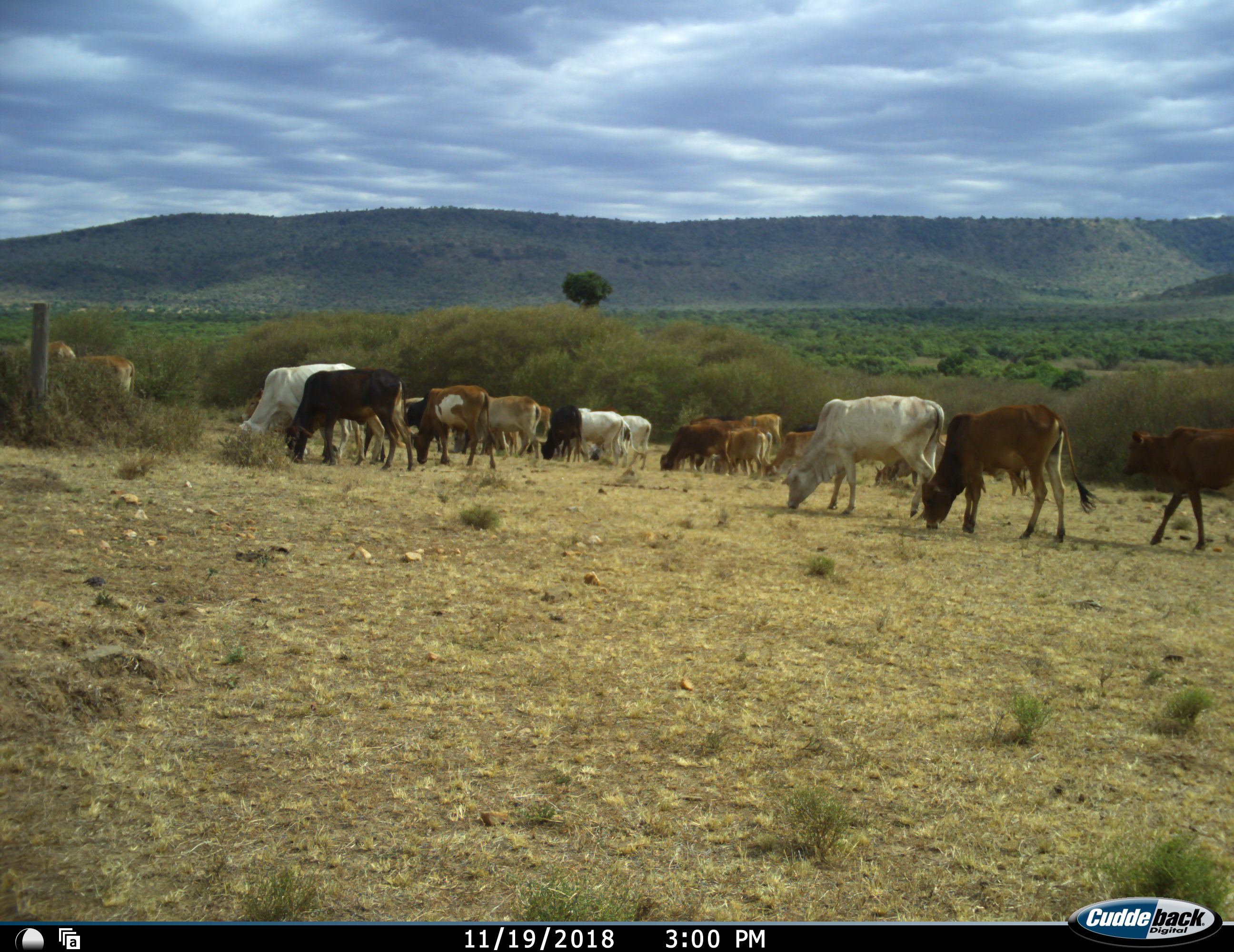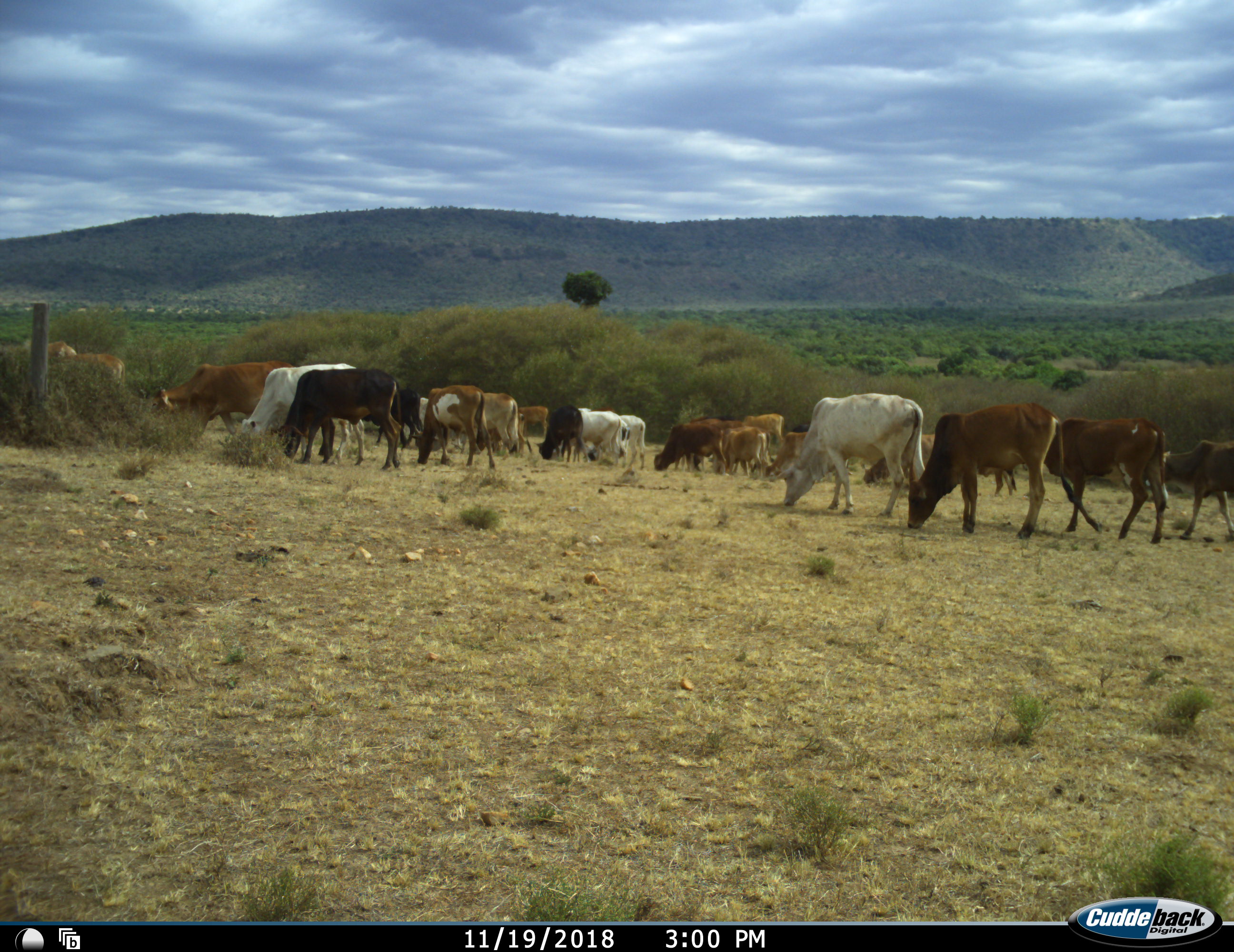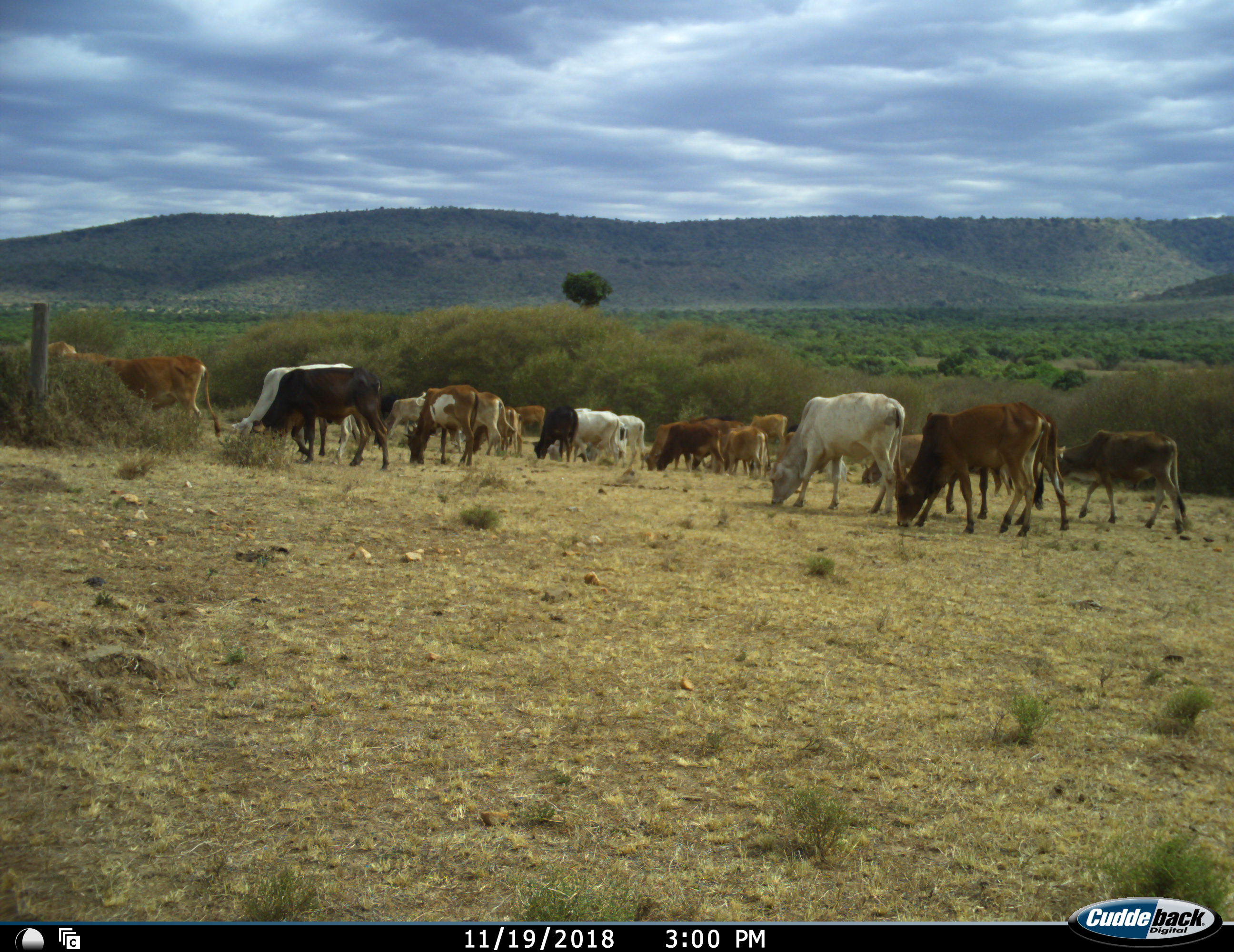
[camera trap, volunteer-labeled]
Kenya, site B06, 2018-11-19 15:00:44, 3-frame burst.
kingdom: Animalia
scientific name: Animalia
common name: animal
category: domesticanimal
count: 11-50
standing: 30%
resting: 0%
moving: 50%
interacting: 0%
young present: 10%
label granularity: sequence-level